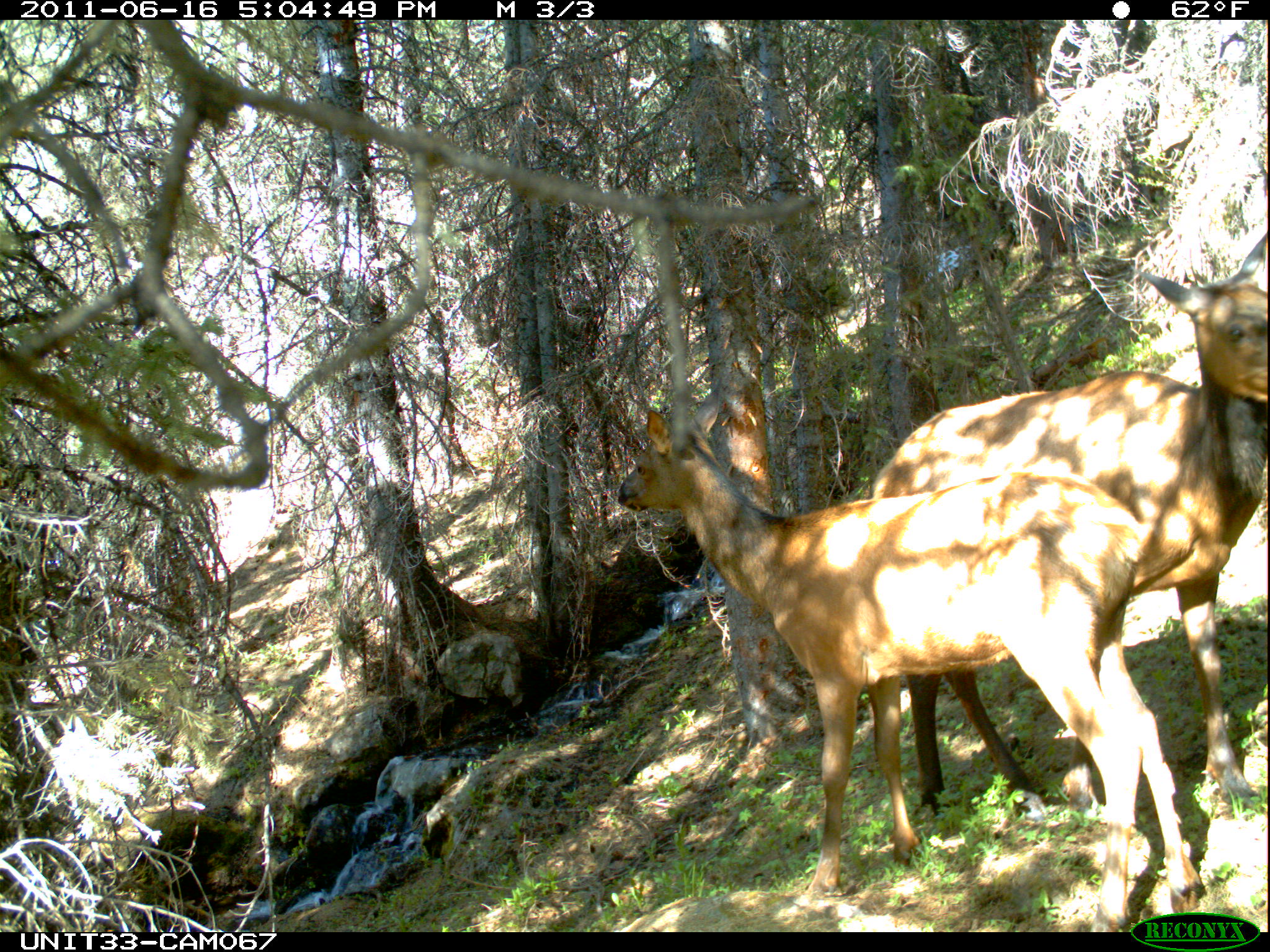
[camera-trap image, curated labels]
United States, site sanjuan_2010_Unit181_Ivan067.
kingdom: Animalia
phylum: Chordata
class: Mammalia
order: Artiodactyla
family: Cervidae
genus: Cervus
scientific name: Cervus elaphus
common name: red deer